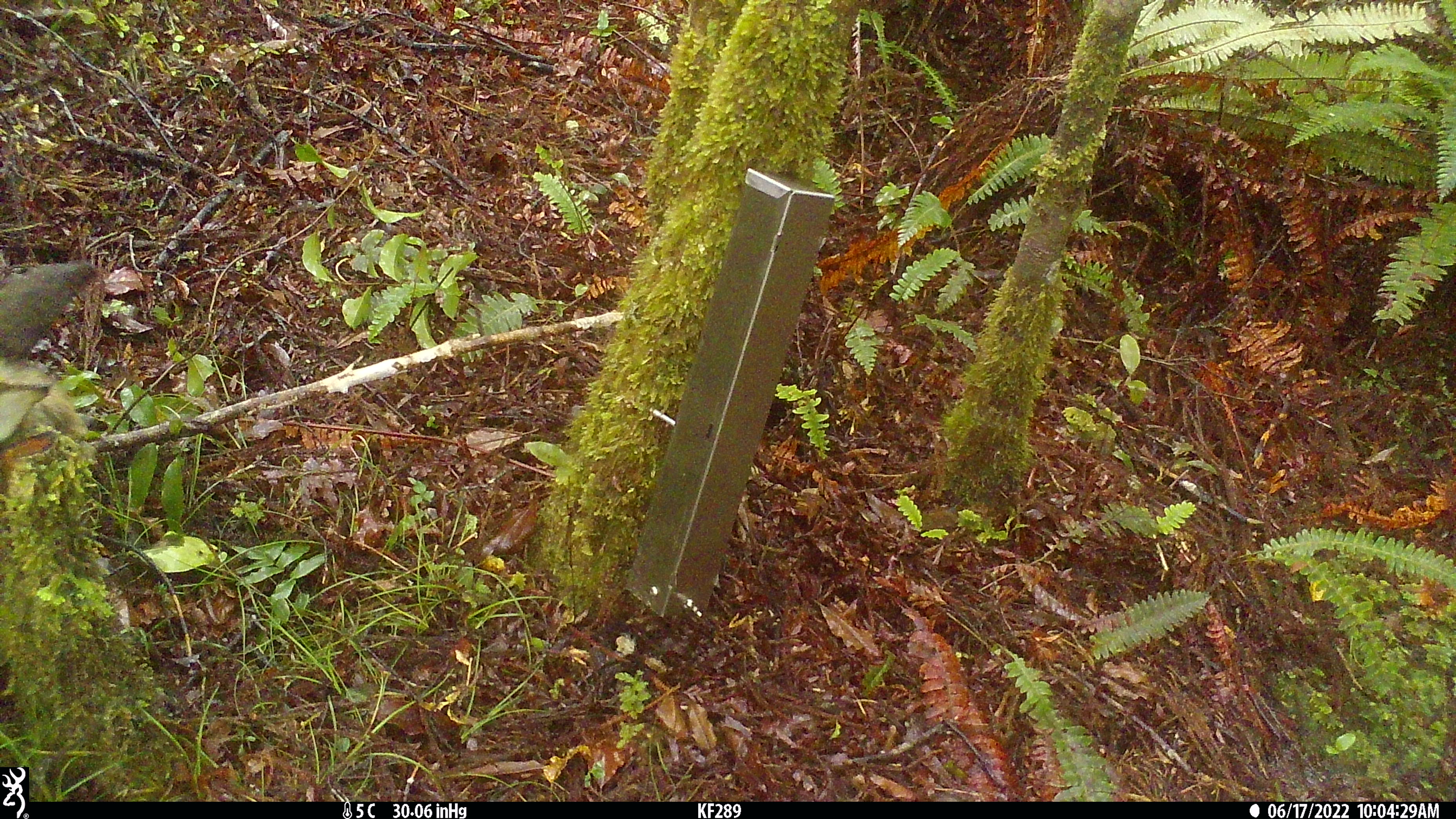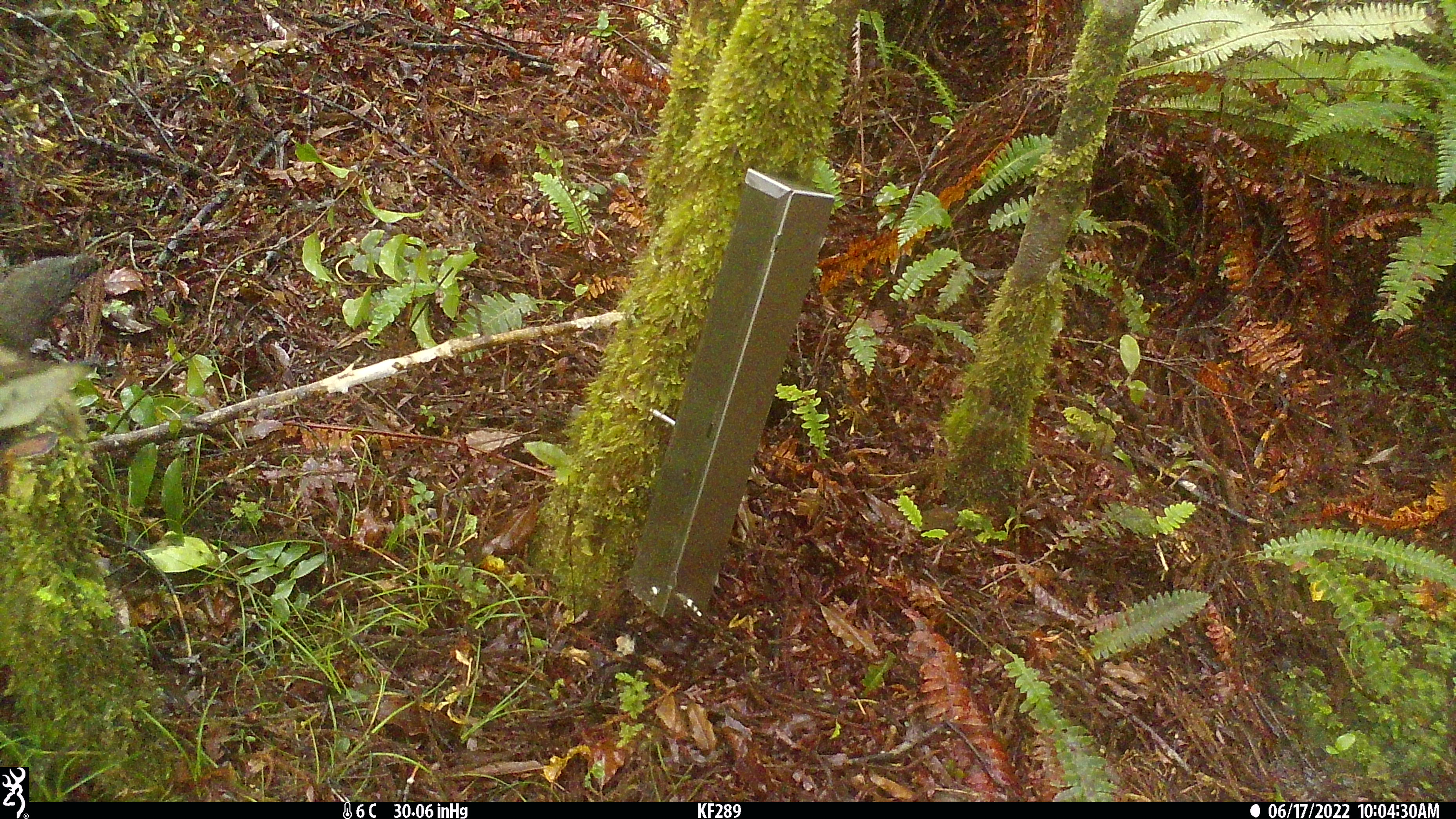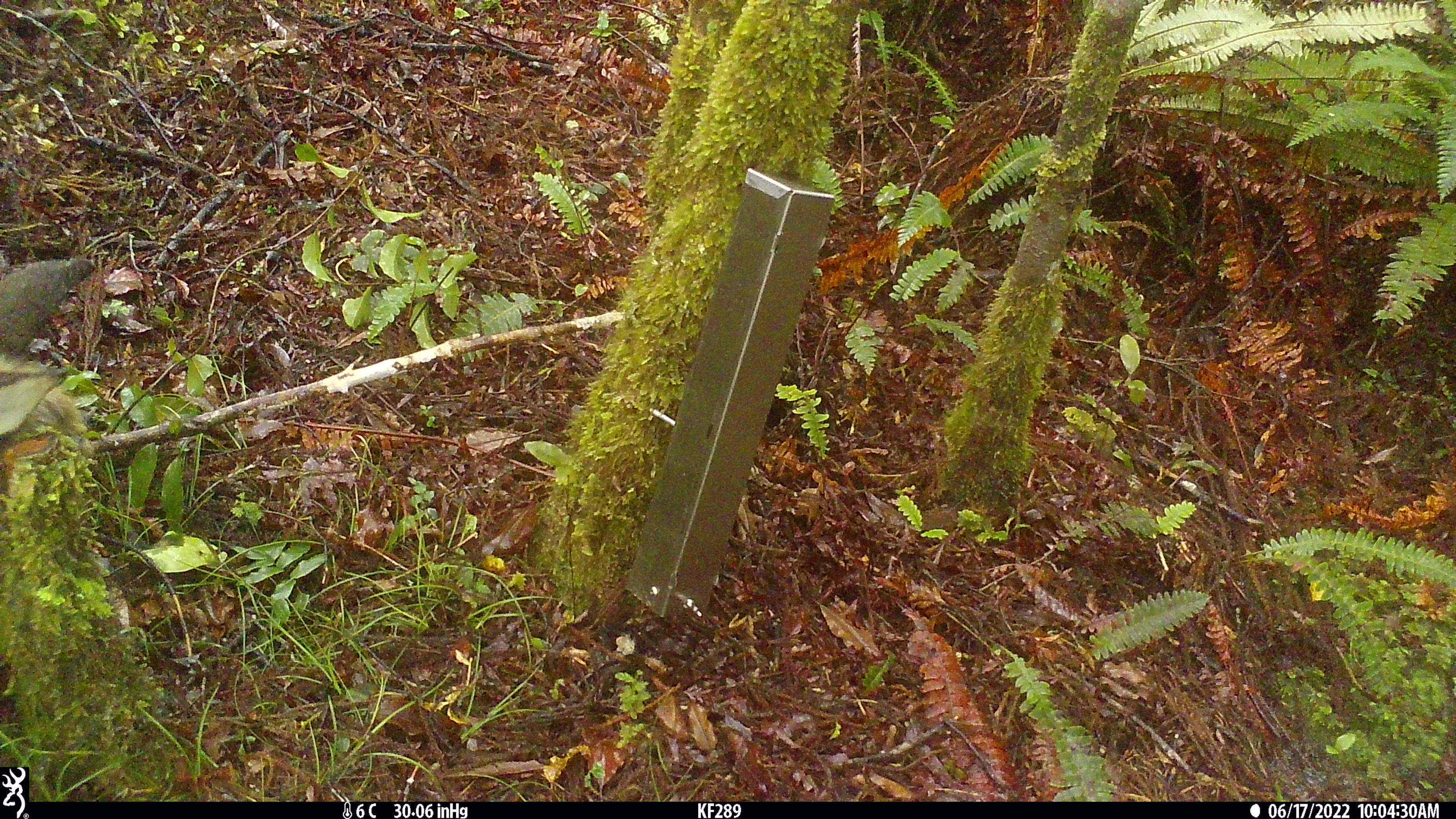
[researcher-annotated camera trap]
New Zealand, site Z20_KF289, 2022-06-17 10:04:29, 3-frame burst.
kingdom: Animalia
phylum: Chordata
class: Mammalia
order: Artiodactyla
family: Bovidae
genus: Rupicapra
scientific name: Rupicapra rupicapra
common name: alpine chamois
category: chamois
Chamois (alpine chamois) (Rupicapra rupicapra).